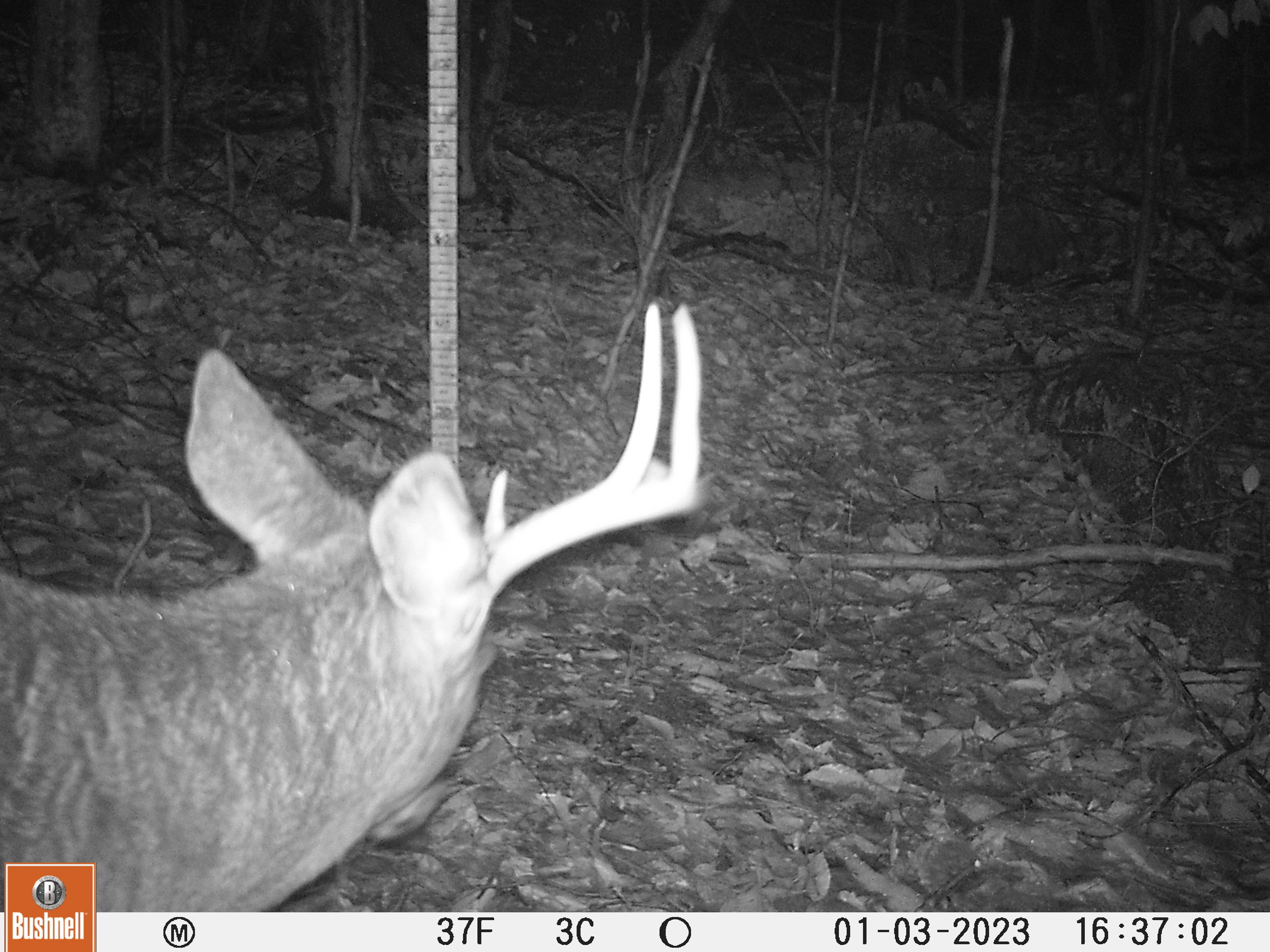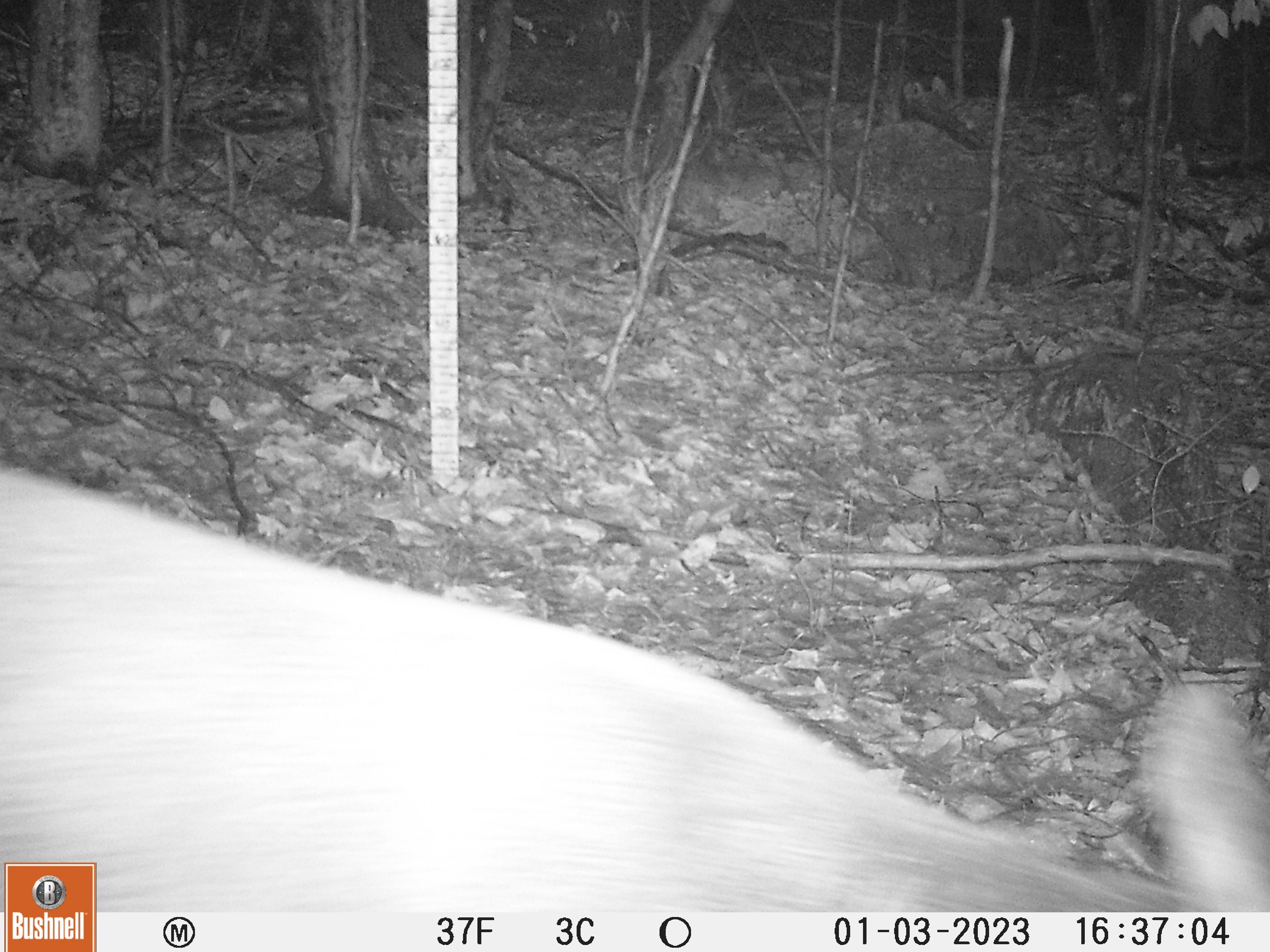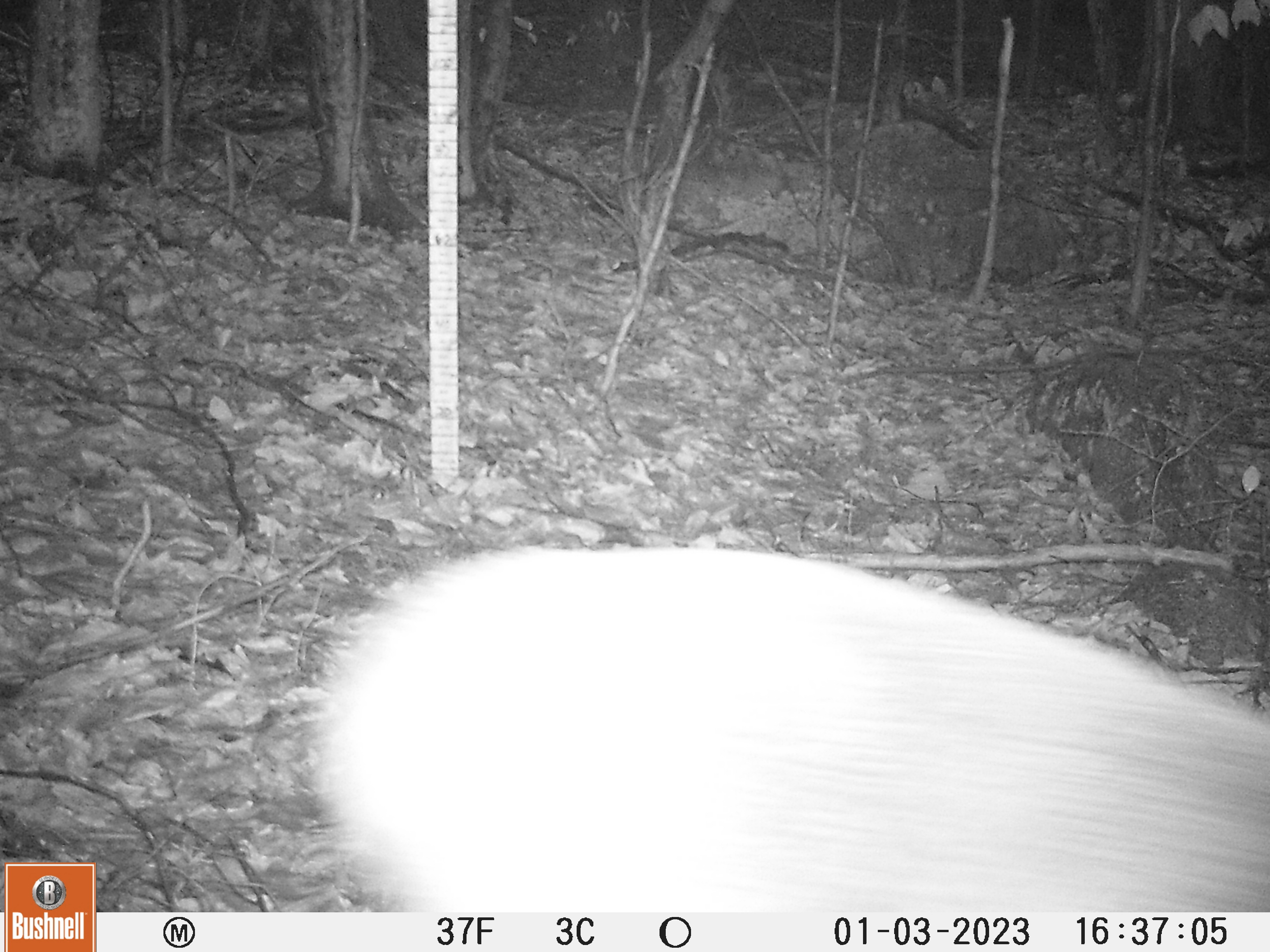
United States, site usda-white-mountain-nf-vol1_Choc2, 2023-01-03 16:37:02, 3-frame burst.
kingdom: Animalia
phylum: Chordata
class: Mammalia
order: Artiodactyla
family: Cervidae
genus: Odocoileus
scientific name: Odocoileus virginianus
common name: white-tailed deer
White-tailed deer (Odocoileus virginianus).